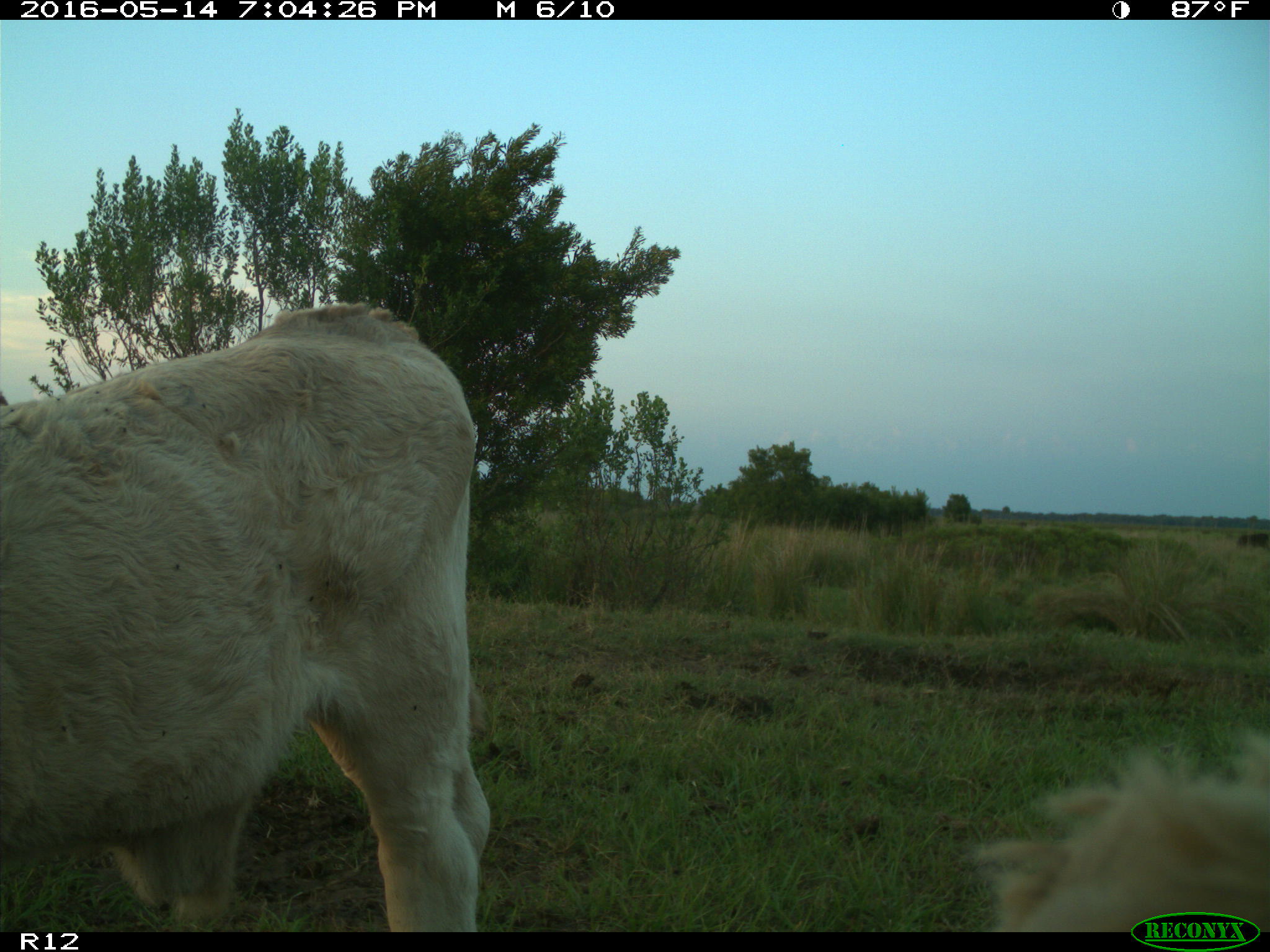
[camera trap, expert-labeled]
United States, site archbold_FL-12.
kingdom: Animalia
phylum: Chordata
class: Mammalia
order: Artiodactyla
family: Bovidae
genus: Bos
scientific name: Bos taurus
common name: domestic cow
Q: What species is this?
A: Bos taurus (domestic cow).